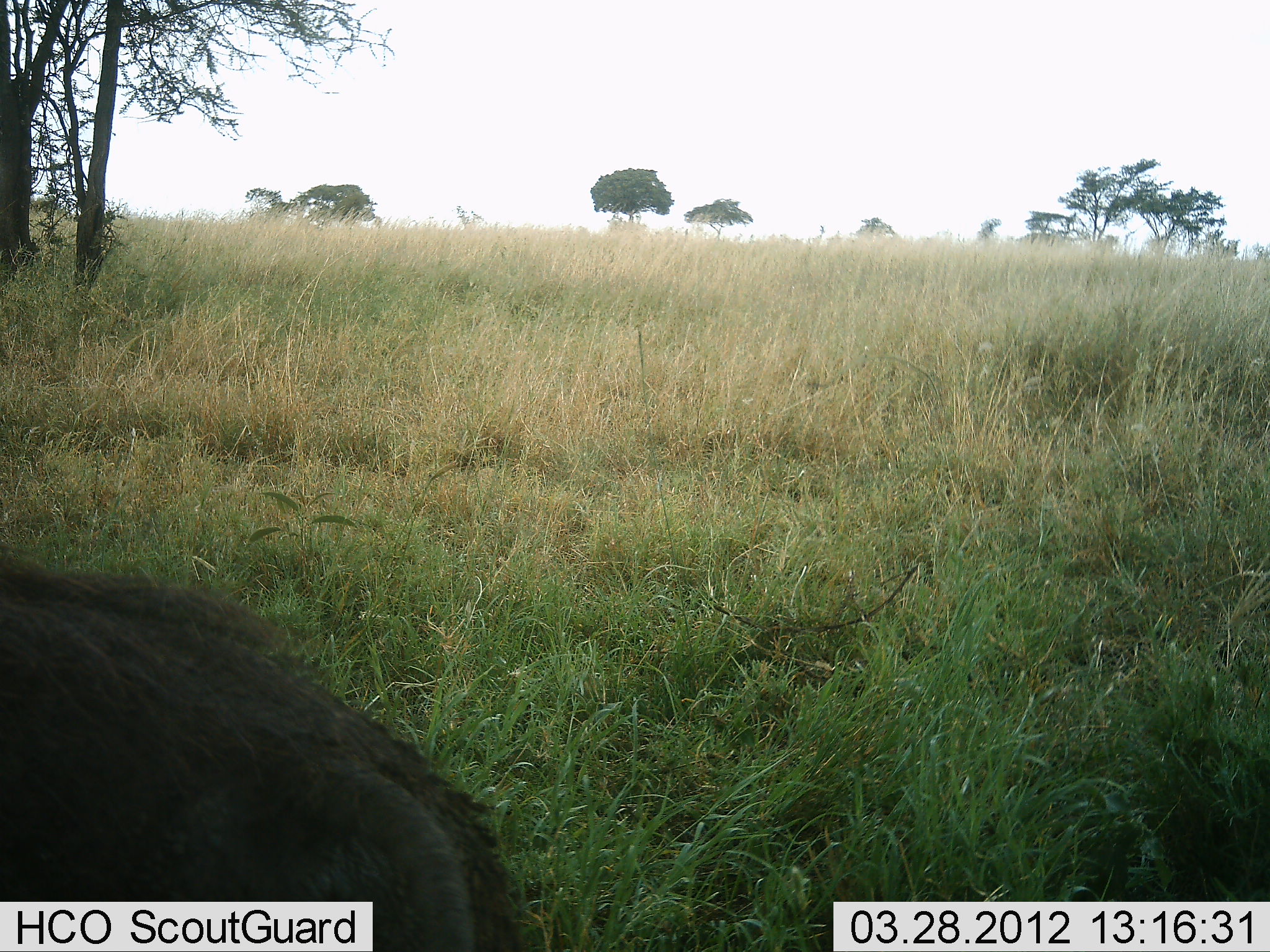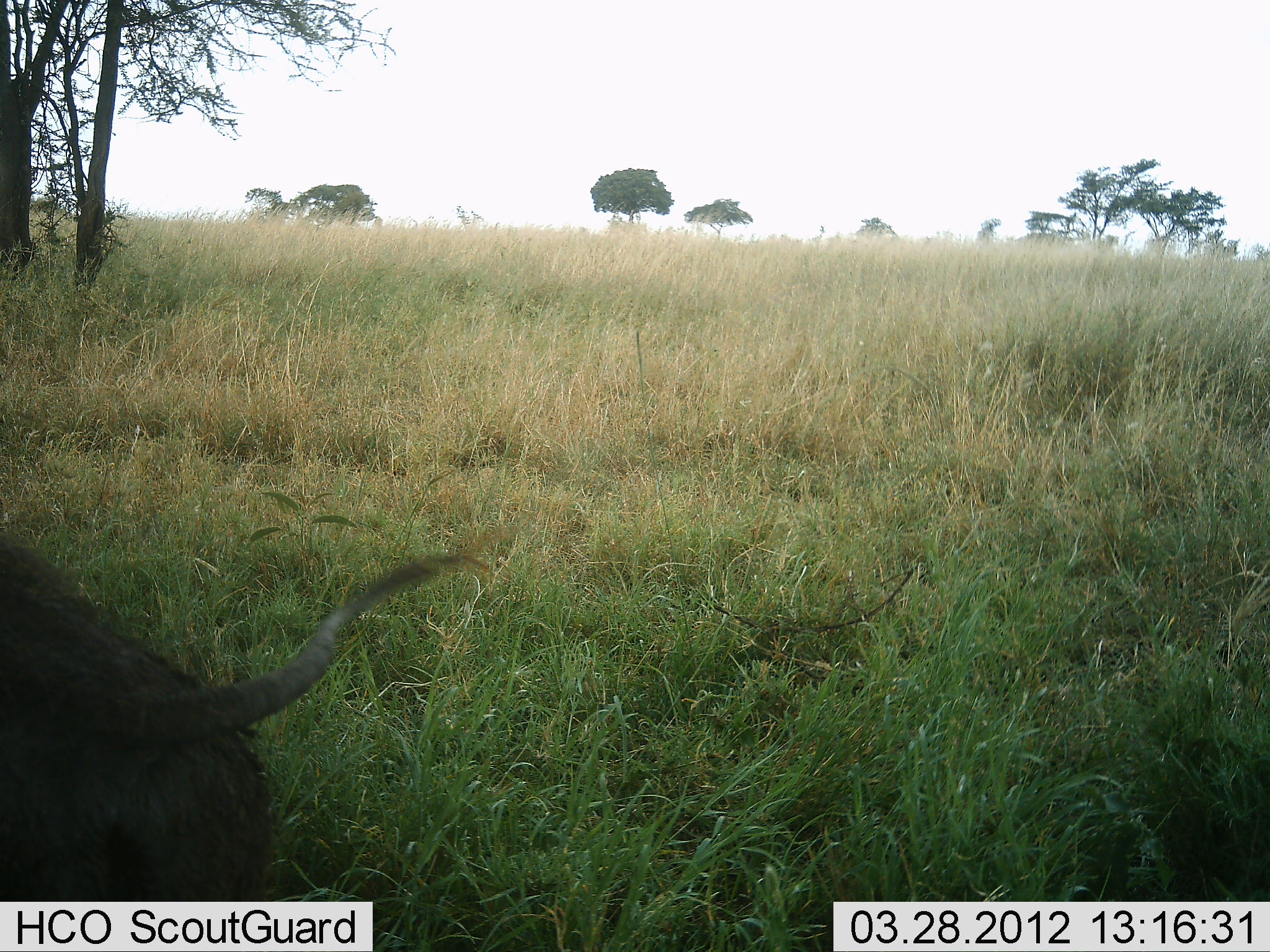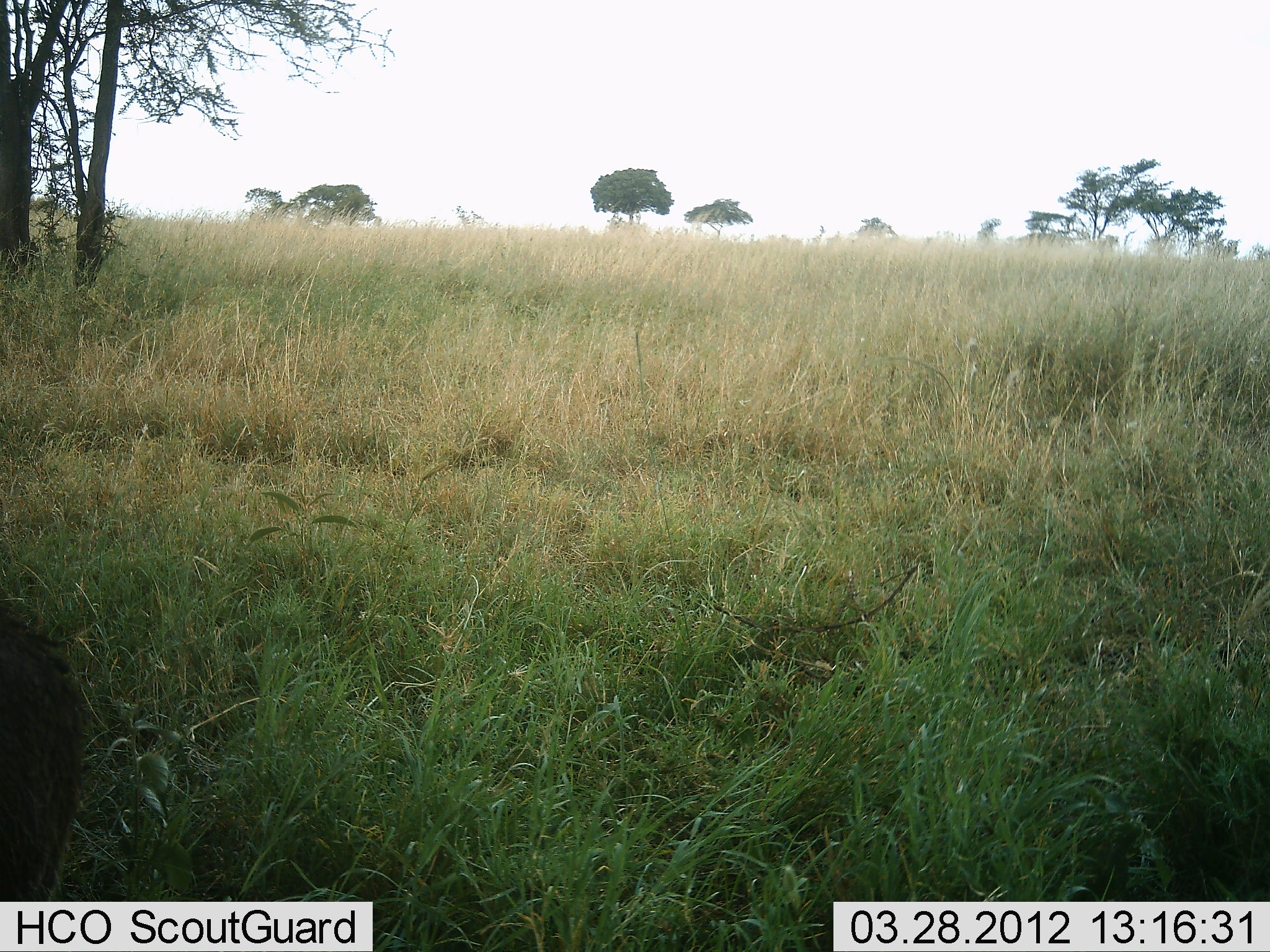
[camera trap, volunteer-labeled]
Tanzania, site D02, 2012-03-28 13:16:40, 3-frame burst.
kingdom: Animalia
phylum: Chordata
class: Mammalia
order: Artiodactyla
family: Suidae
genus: Phacochoerus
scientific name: Phacochoerus africanus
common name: warthog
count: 1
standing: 8%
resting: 0%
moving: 92%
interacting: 0%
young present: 0%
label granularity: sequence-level